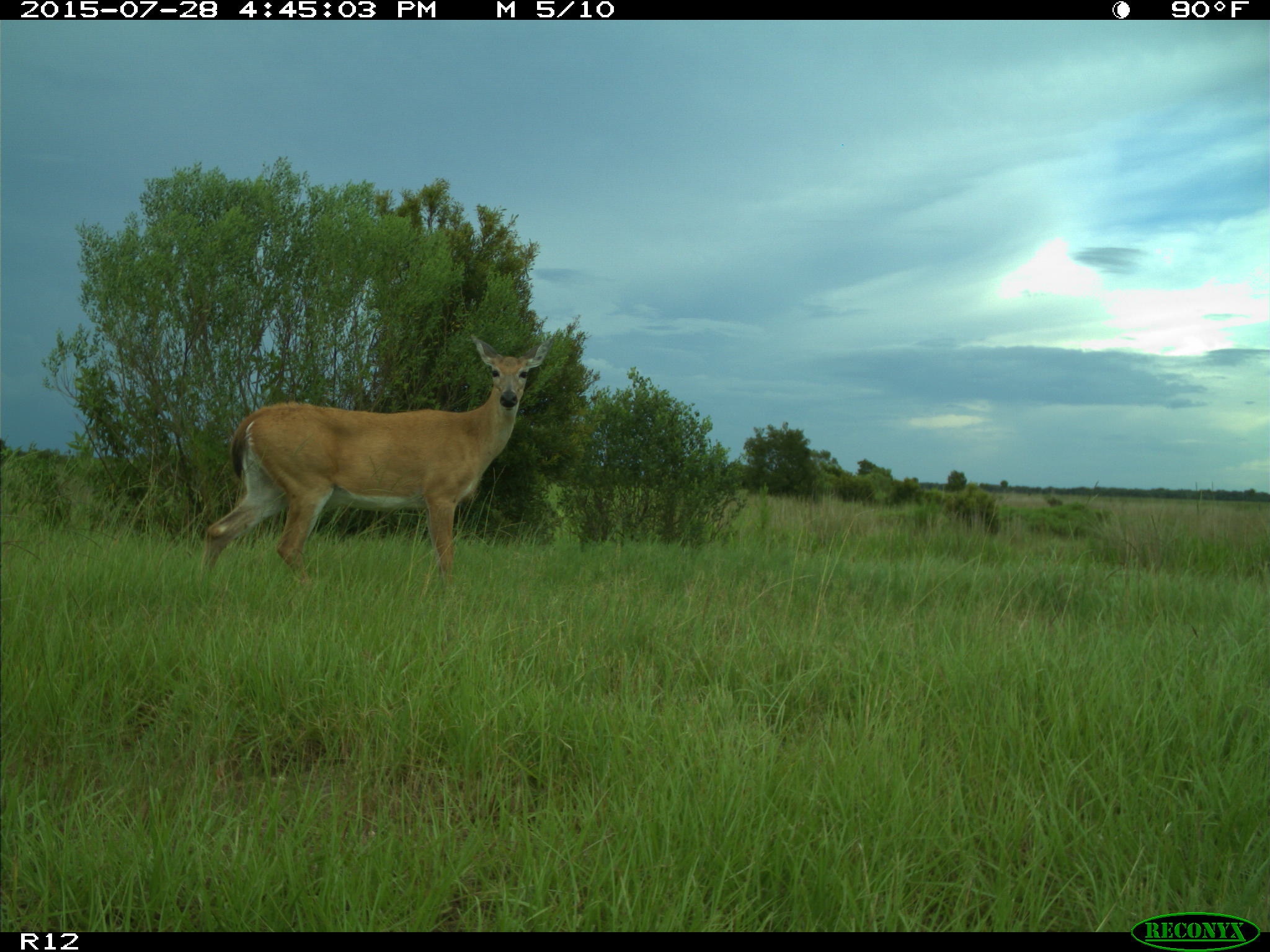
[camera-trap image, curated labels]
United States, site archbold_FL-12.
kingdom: Animalia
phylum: Chordata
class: Mammalia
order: Artiodactyla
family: Cervidae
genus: Odocoileus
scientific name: Odocoileus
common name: deer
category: unidentified deer